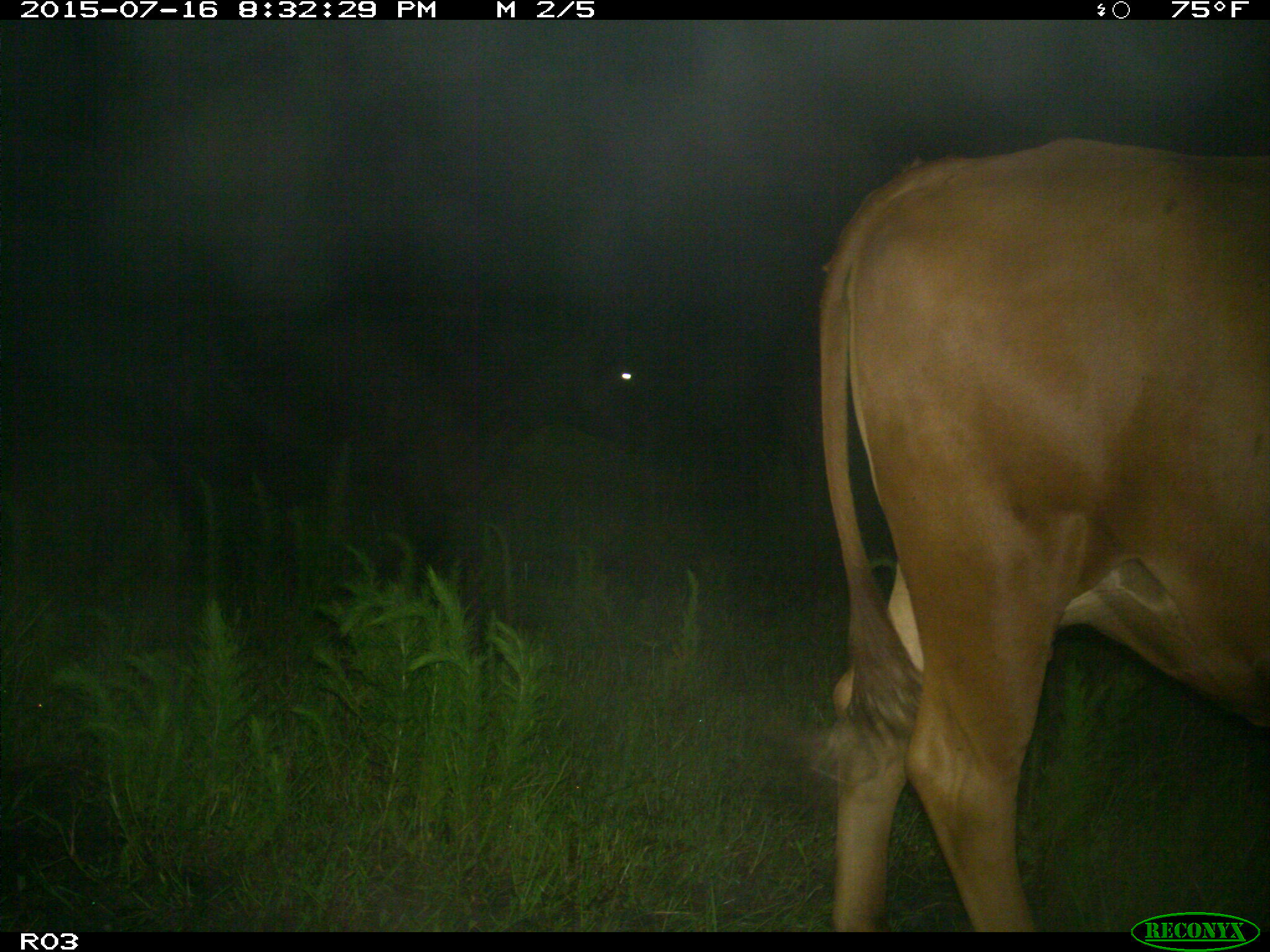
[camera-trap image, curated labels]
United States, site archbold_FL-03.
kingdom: Animalia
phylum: Chordata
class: Mammalia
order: Artiodactyla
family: Bovidae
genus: Bos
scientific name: Bos taurus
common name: domestic cow